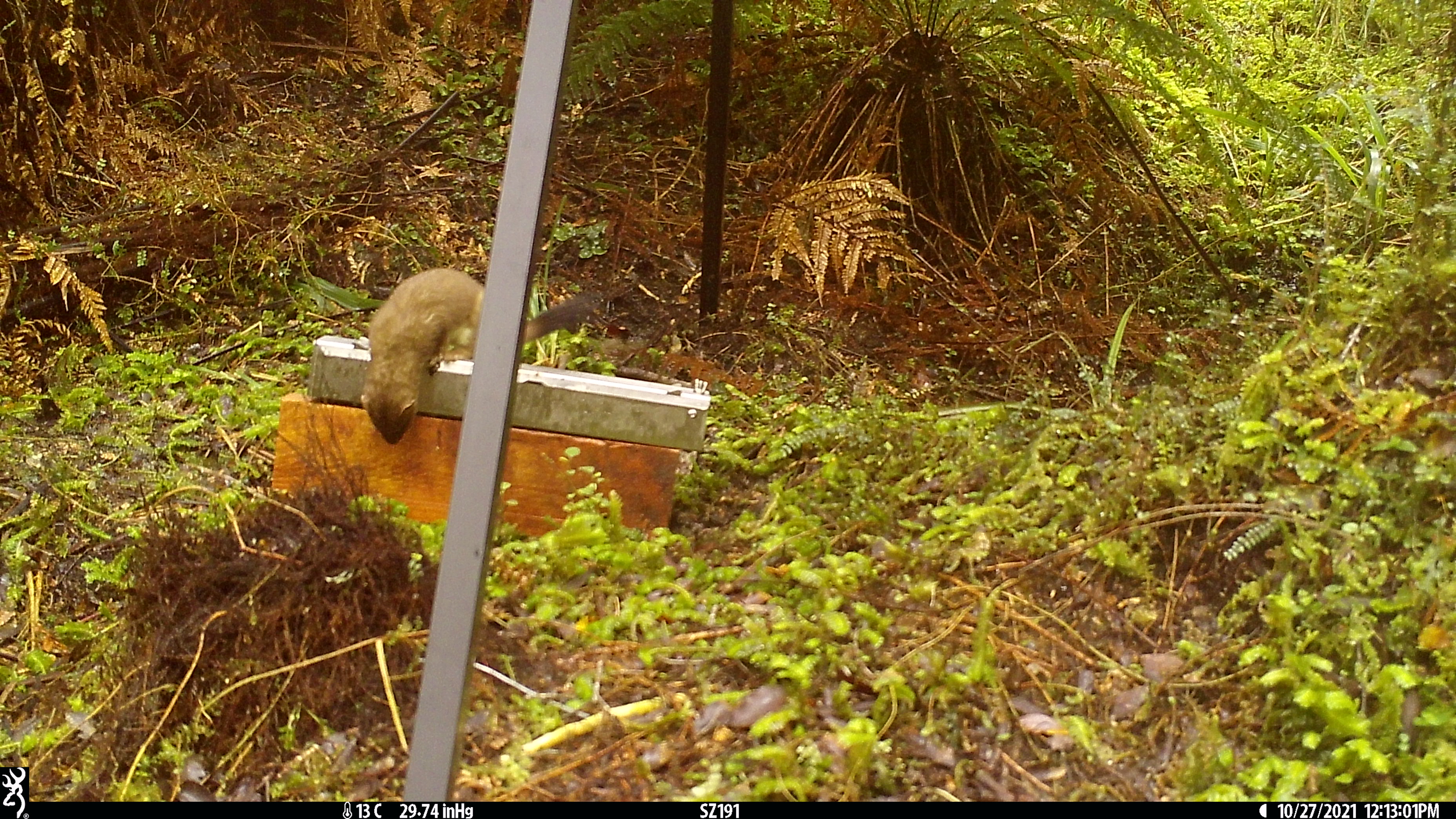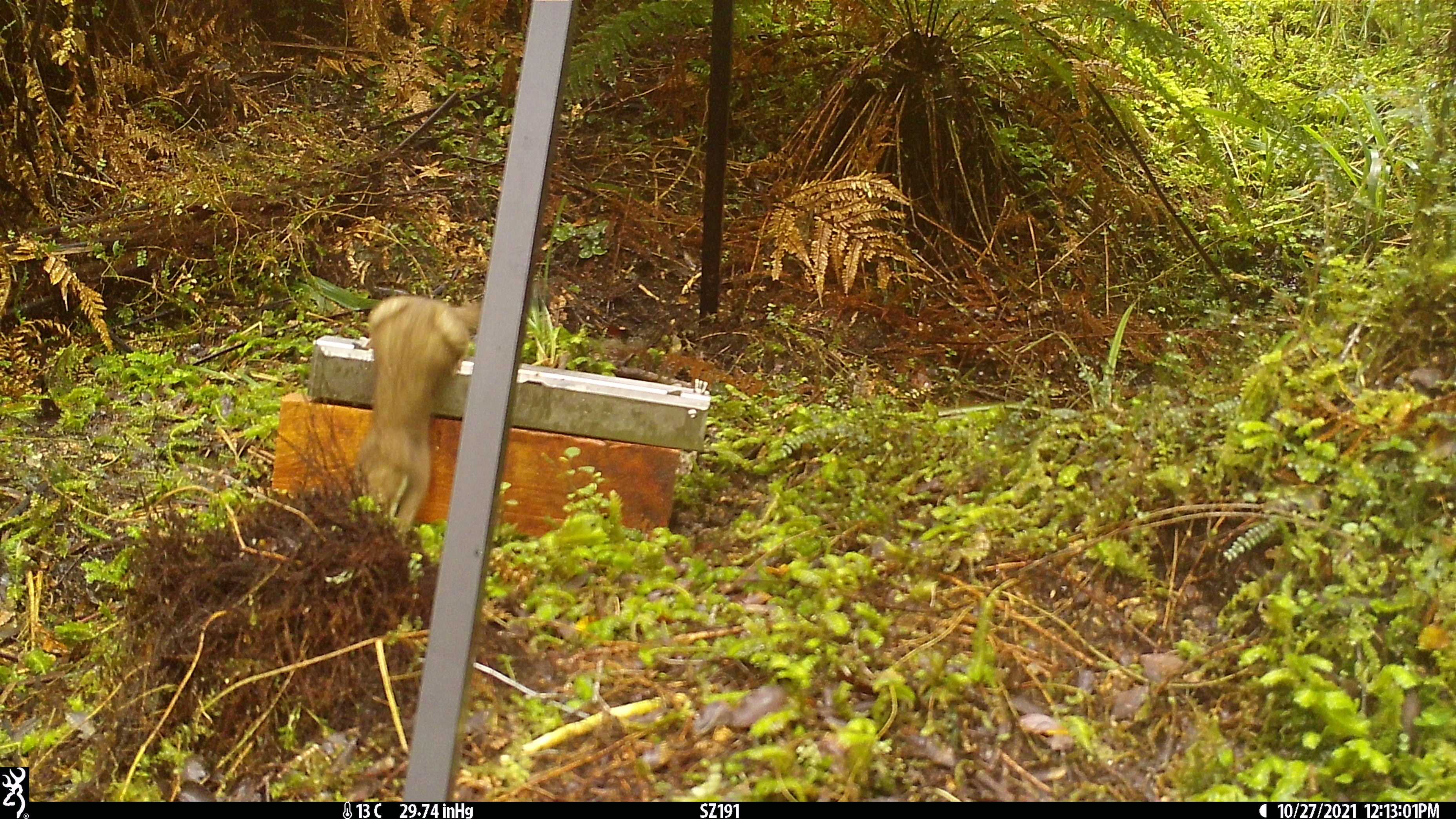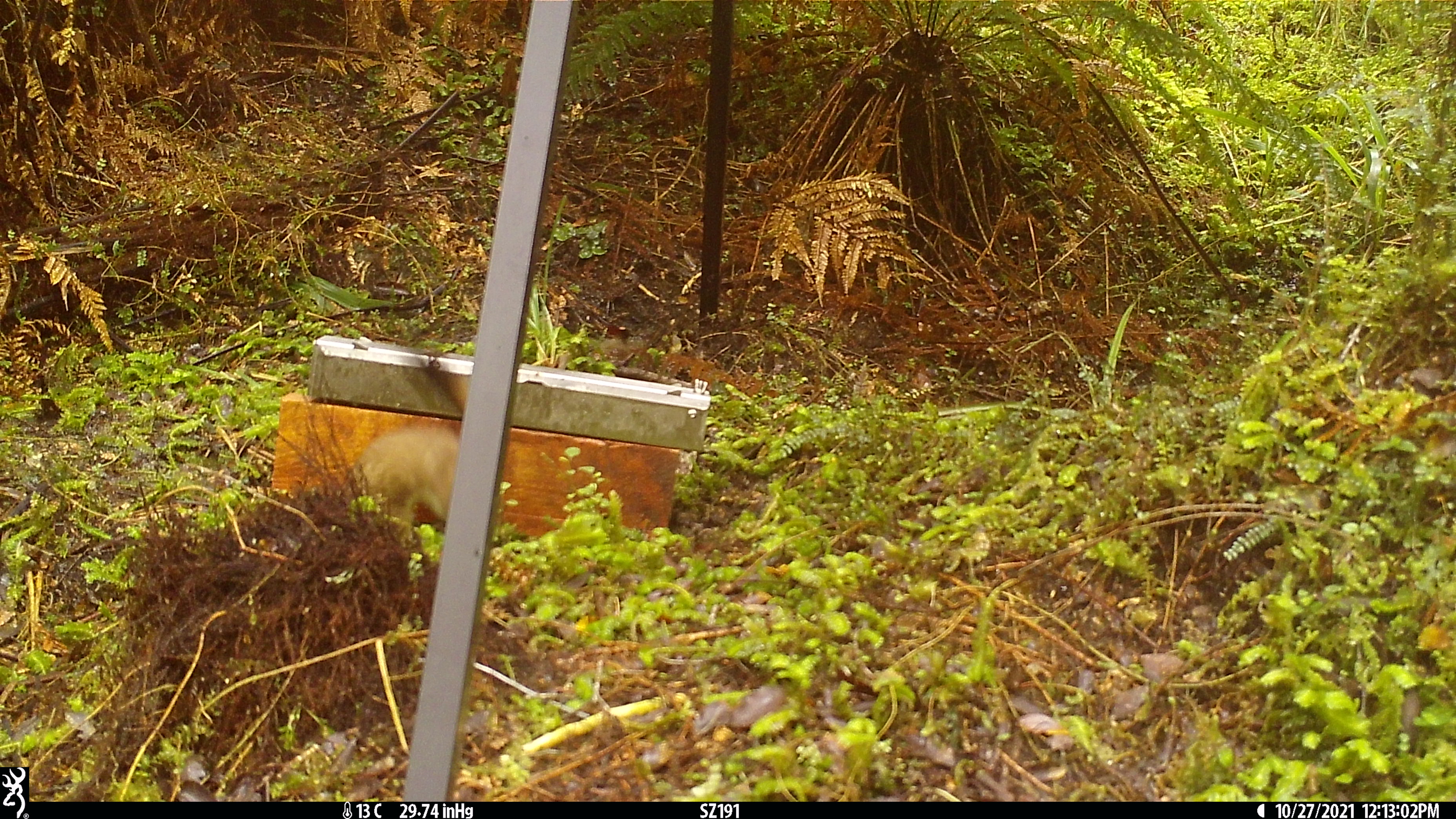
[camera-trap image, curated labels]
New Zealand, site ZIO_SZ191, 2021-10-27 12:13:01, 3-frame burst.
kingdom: Animalia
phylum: Chordata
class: Mammalia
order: Carnivora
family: Mustelidae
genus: Mustela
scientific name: Mustela erminea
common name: stoat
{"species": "stoat (Mustela erminea)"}